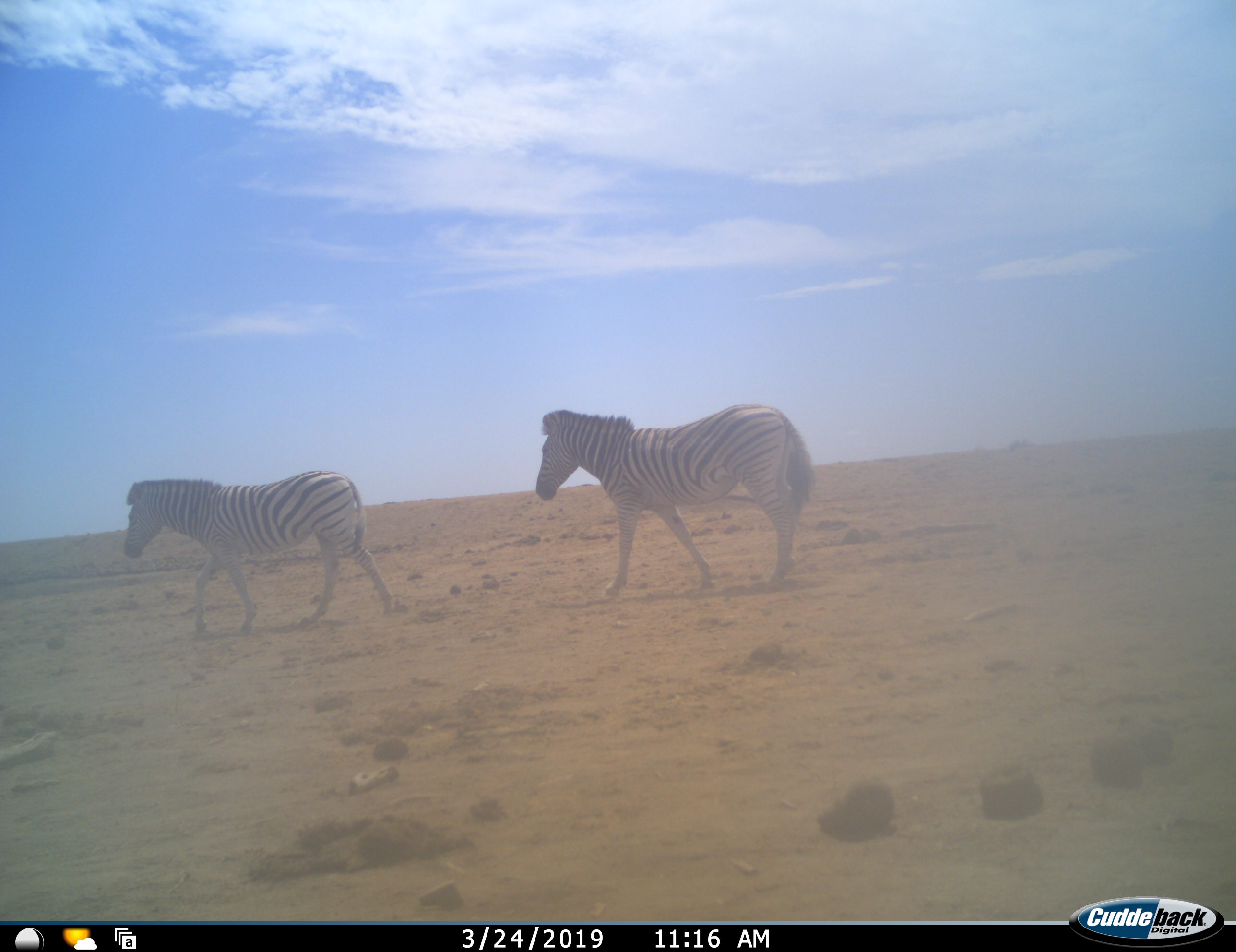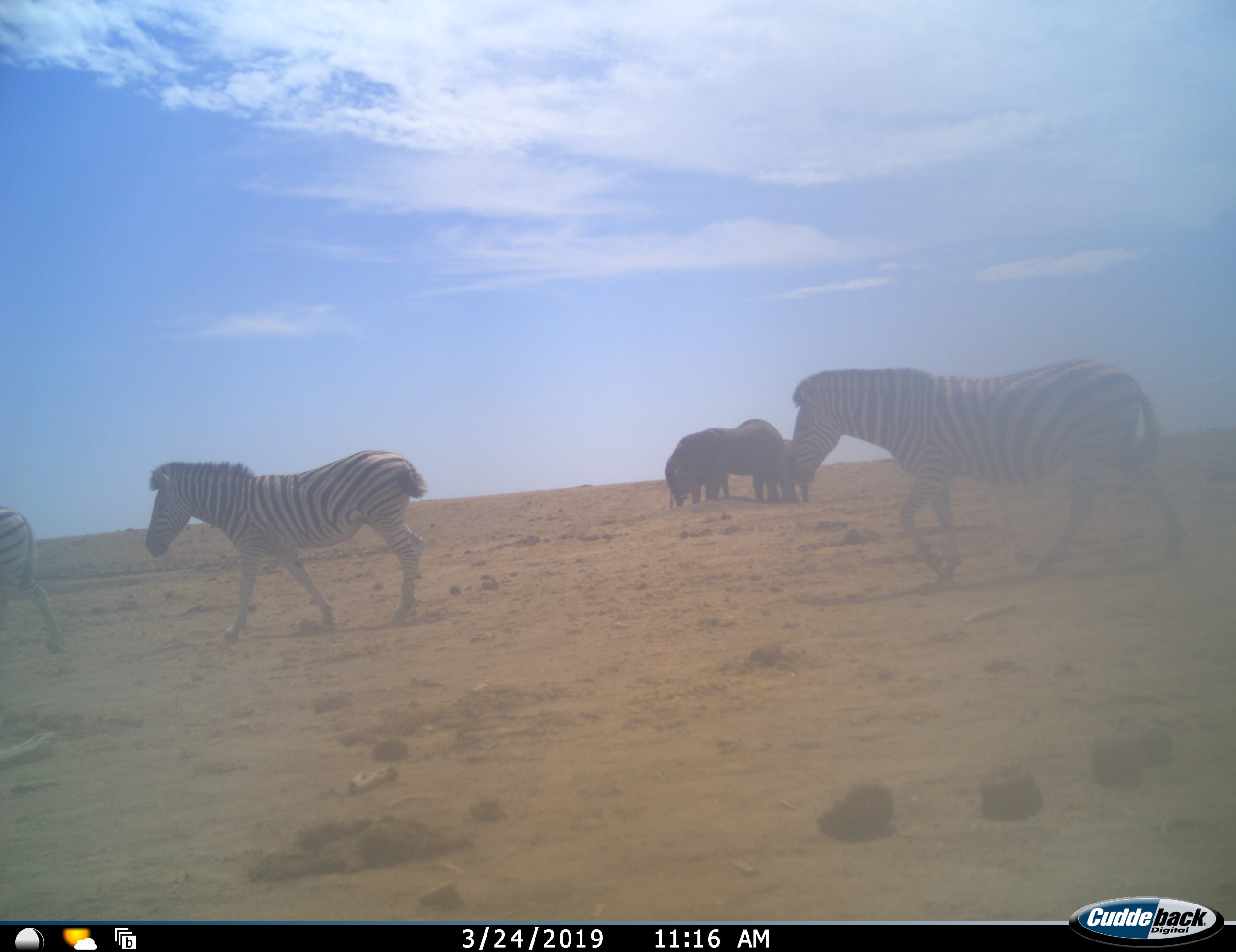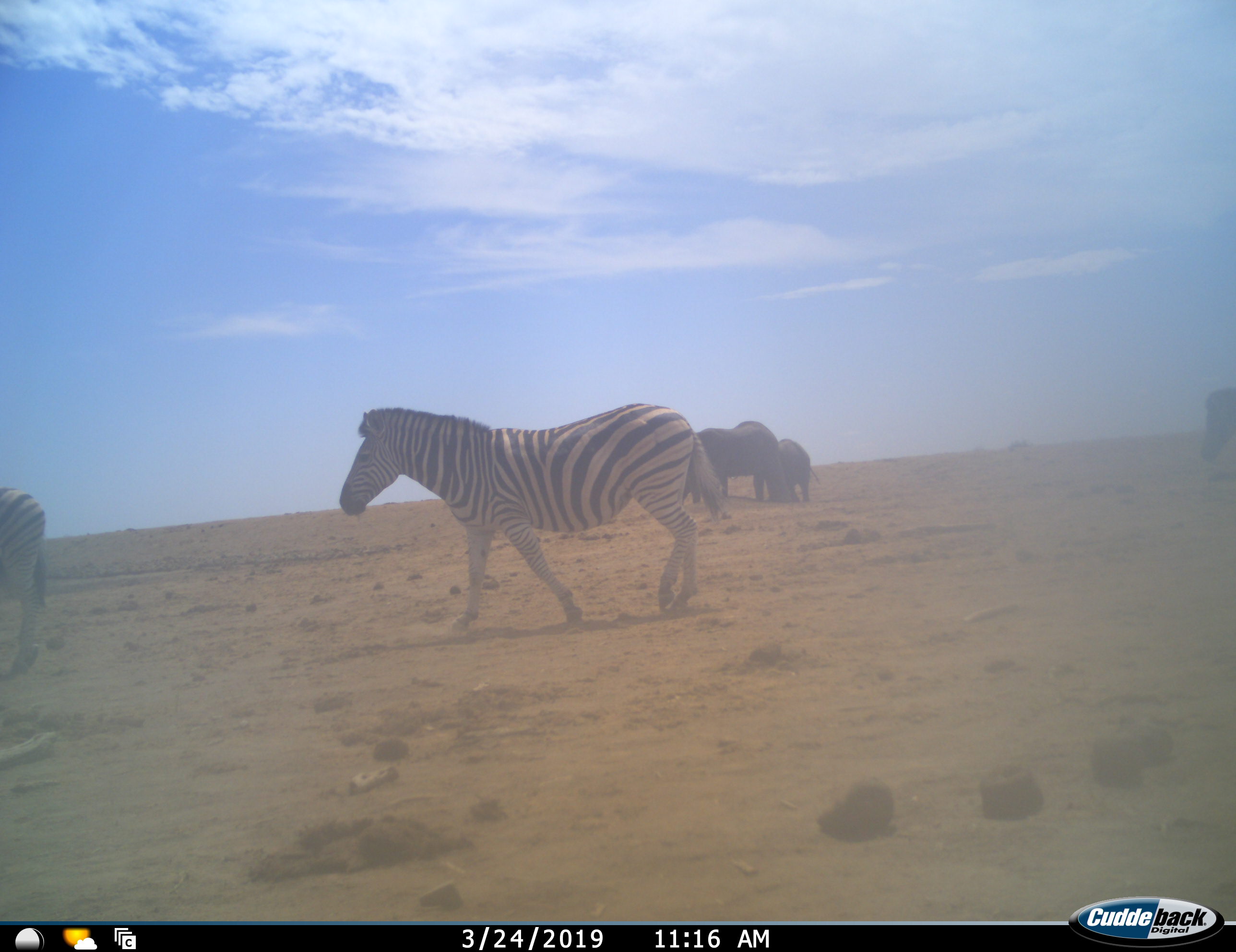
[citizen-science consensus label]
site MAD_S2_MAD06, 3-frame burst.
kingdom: Animalia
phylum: Chordata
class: Mammalia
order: Proboscidea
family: Elephantidae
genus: Loxodonta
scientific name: Loxodonta africana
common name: african bush elephant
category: elephant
Elephant (african bush elephant) (Loxodonta africana), count 2. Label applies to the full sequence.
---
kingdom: Animalia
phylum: Chordata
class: Mammalia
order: Perissodactyla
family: Equidae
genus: Equus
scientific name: Equus quagga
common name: plains zebra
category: zebraplains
Zebraplains (plains zebra) (Equus quagga), count 3. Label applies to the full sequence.